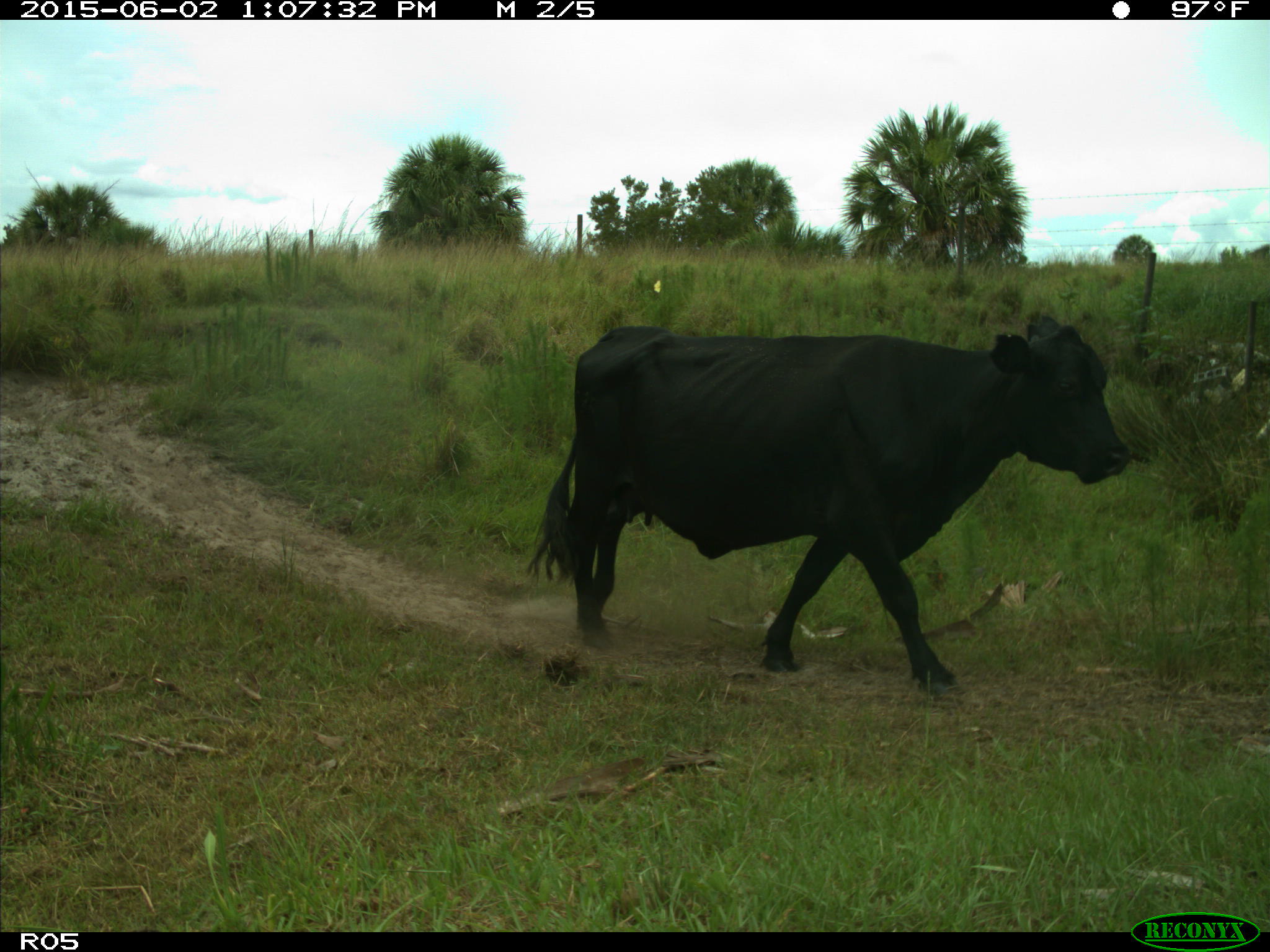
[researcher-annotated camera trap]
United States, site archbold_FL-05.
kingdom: Animalia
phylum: Chordata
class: Mammalia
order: Artiodactyla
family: Bovidae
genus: Bos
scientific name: Bos taurus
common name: domestic cow